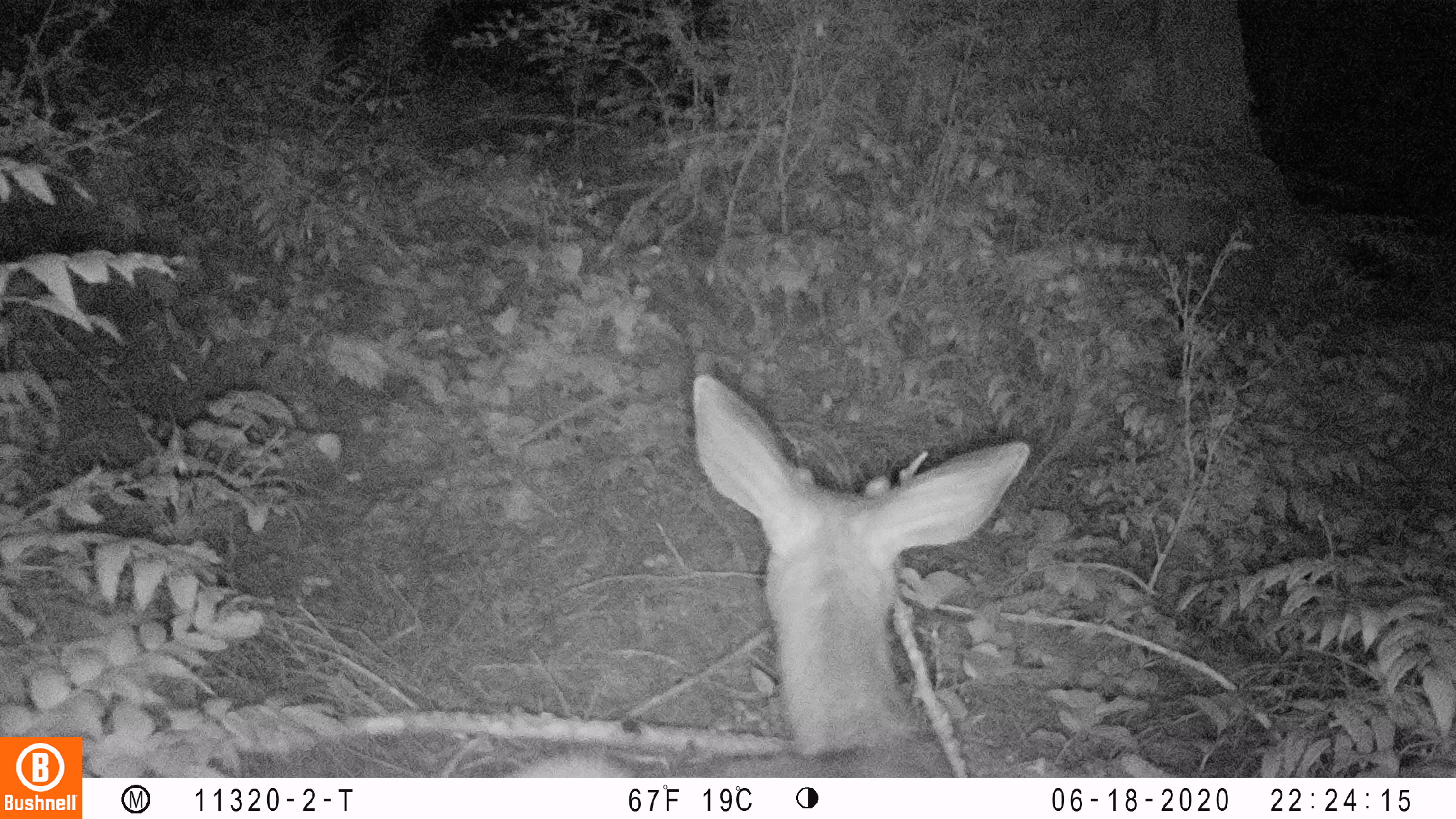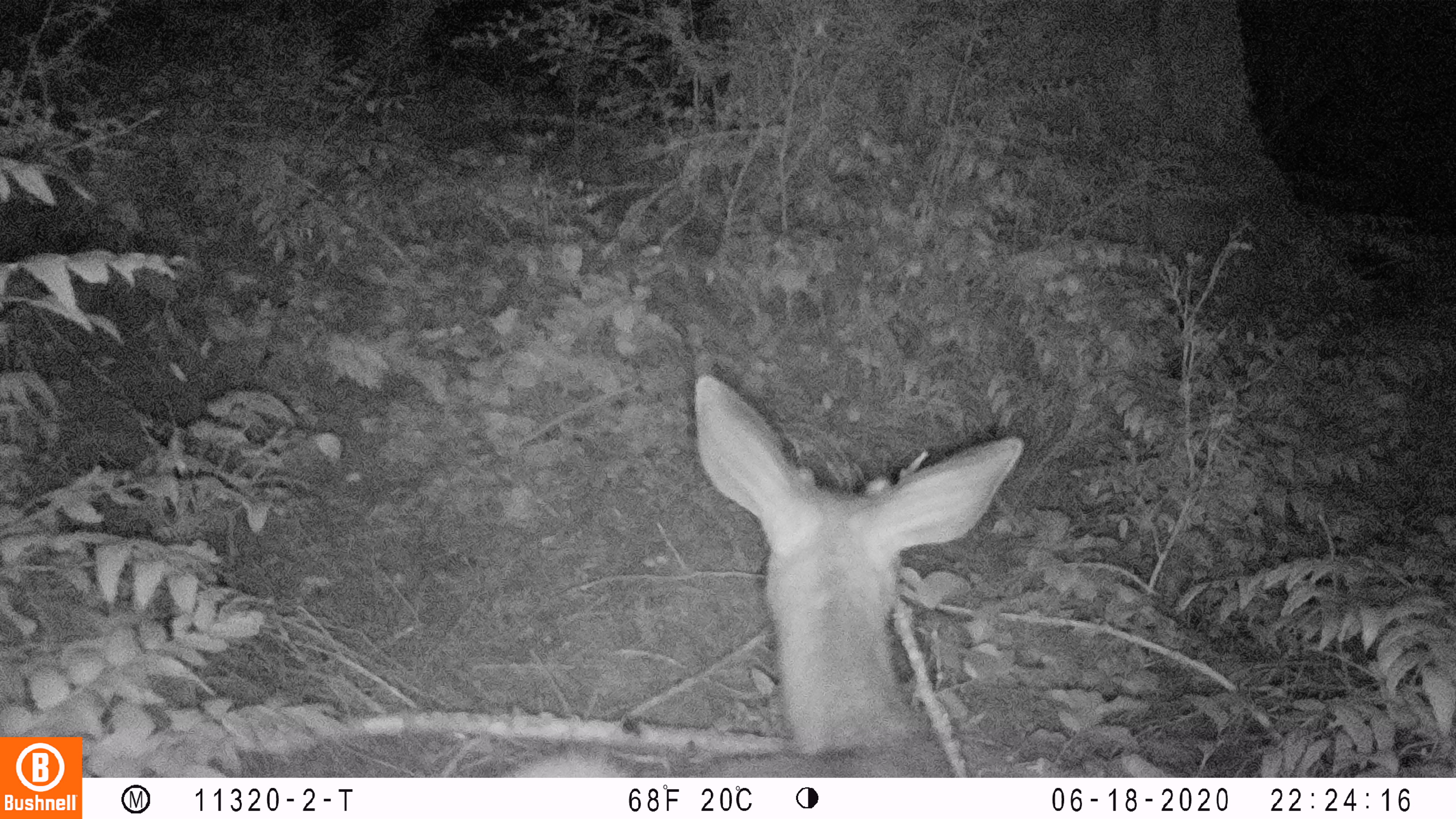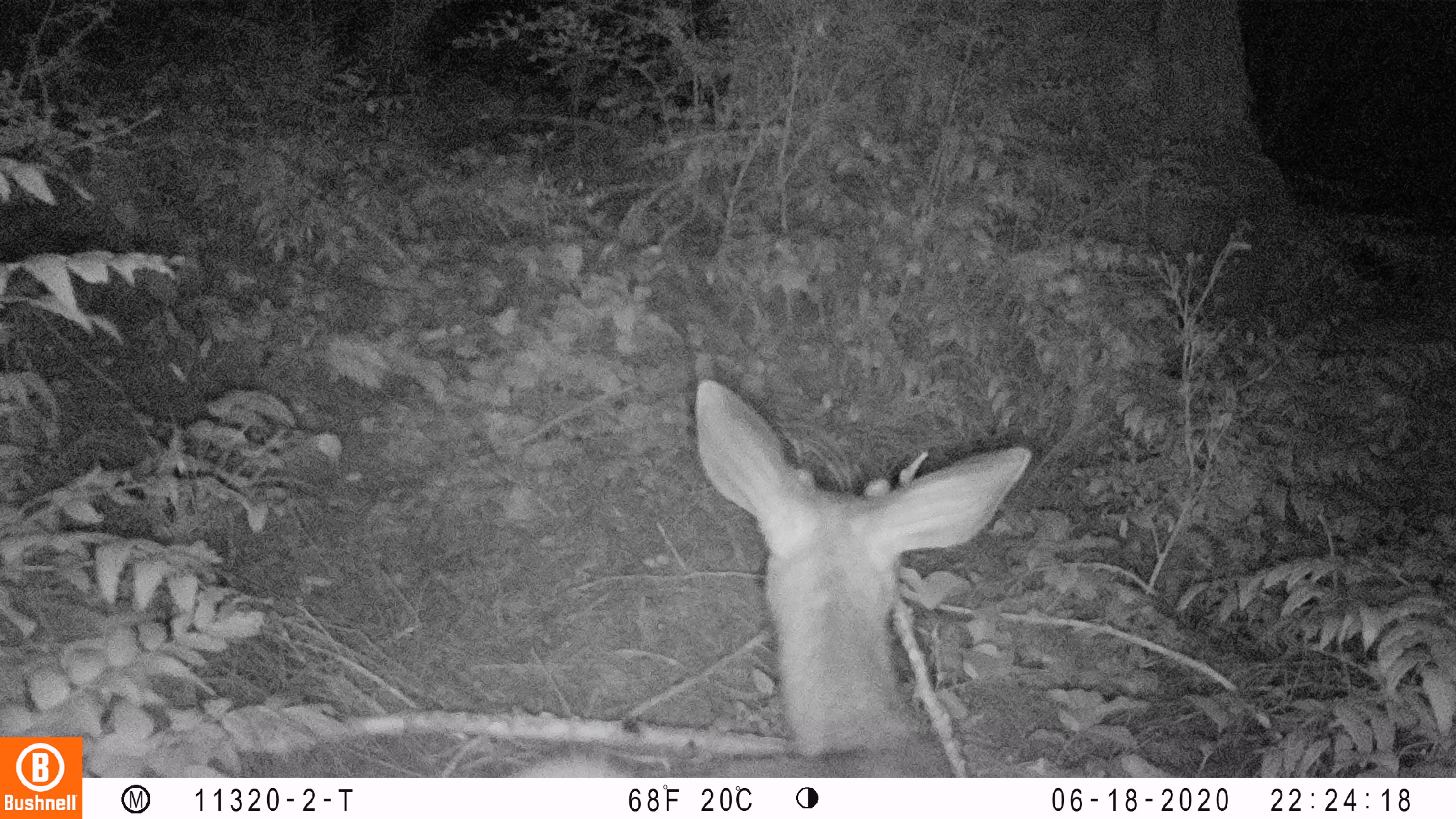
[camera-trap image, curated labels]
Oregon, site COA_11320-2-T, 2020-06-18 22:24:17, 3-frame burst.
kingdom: Animalia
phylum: Chordata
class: Mammalia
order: Artiodactyla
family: Cervidae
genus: Odocoileus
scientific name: Odocoileus hemionus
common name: black-tailed deer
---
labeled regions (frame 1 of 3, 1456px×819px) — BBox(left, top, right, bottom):
black-tailed deer: BBox(520, 361, 1034, 774)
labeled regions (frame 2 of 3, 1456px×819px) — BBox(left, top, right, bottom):
black-tailed deer: BBox(512, 372, 1034, 770)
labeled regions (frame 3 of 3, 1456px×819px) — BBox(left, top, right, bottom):
black-tailed deer: BBox(516, 376, 1039, 772)